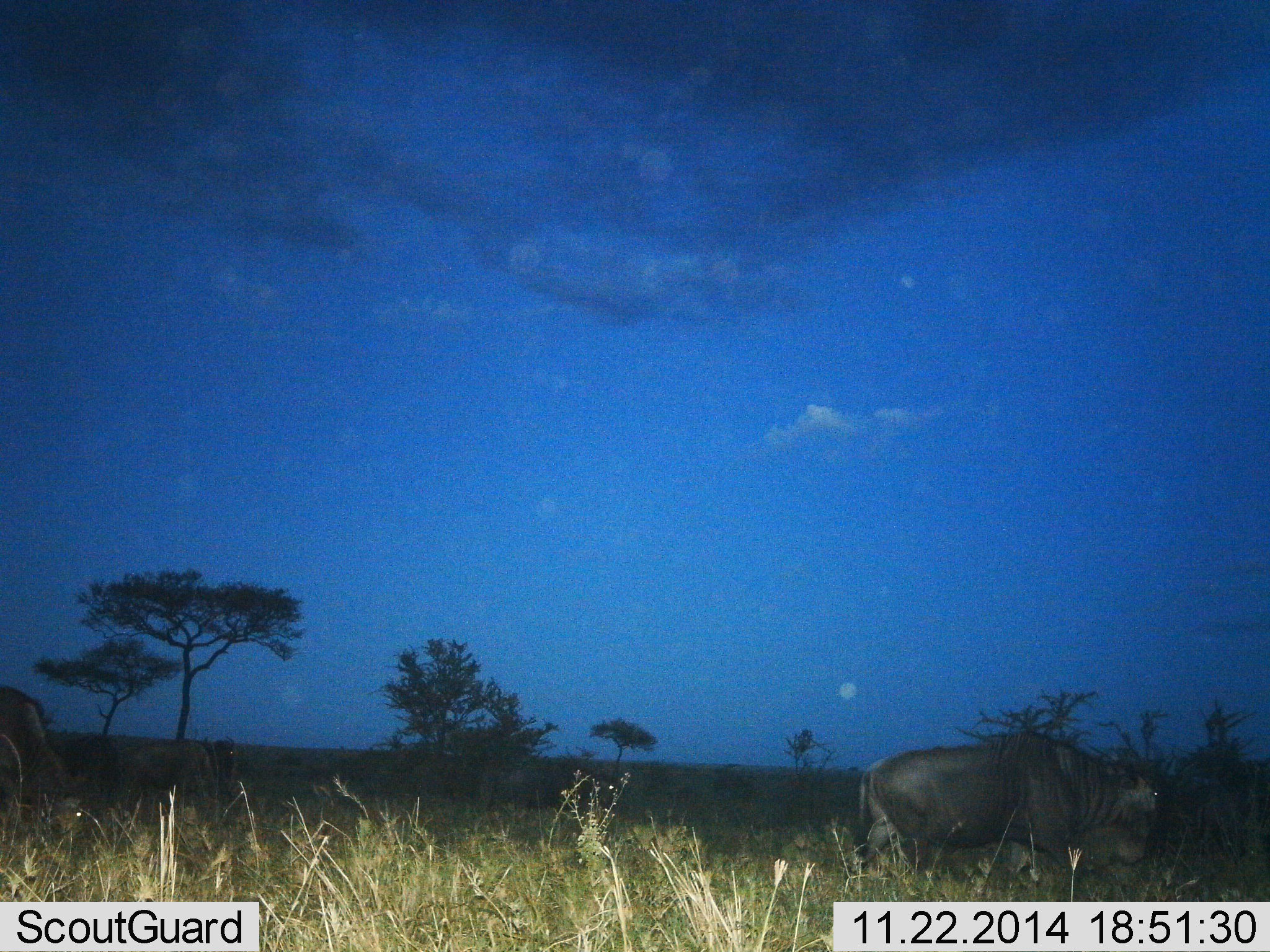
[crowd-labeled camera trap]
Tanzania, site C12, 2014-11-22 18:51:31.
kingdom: Animalia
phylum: Chordata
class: Mammalia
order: Artiodactyla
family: Bovidae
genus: Connochaetes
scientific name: Connochaetes taurinus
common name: blue wildebeest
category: wildebeest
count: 2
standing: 30%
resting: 0%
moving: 50%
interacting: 0%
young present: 0%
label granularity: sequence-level